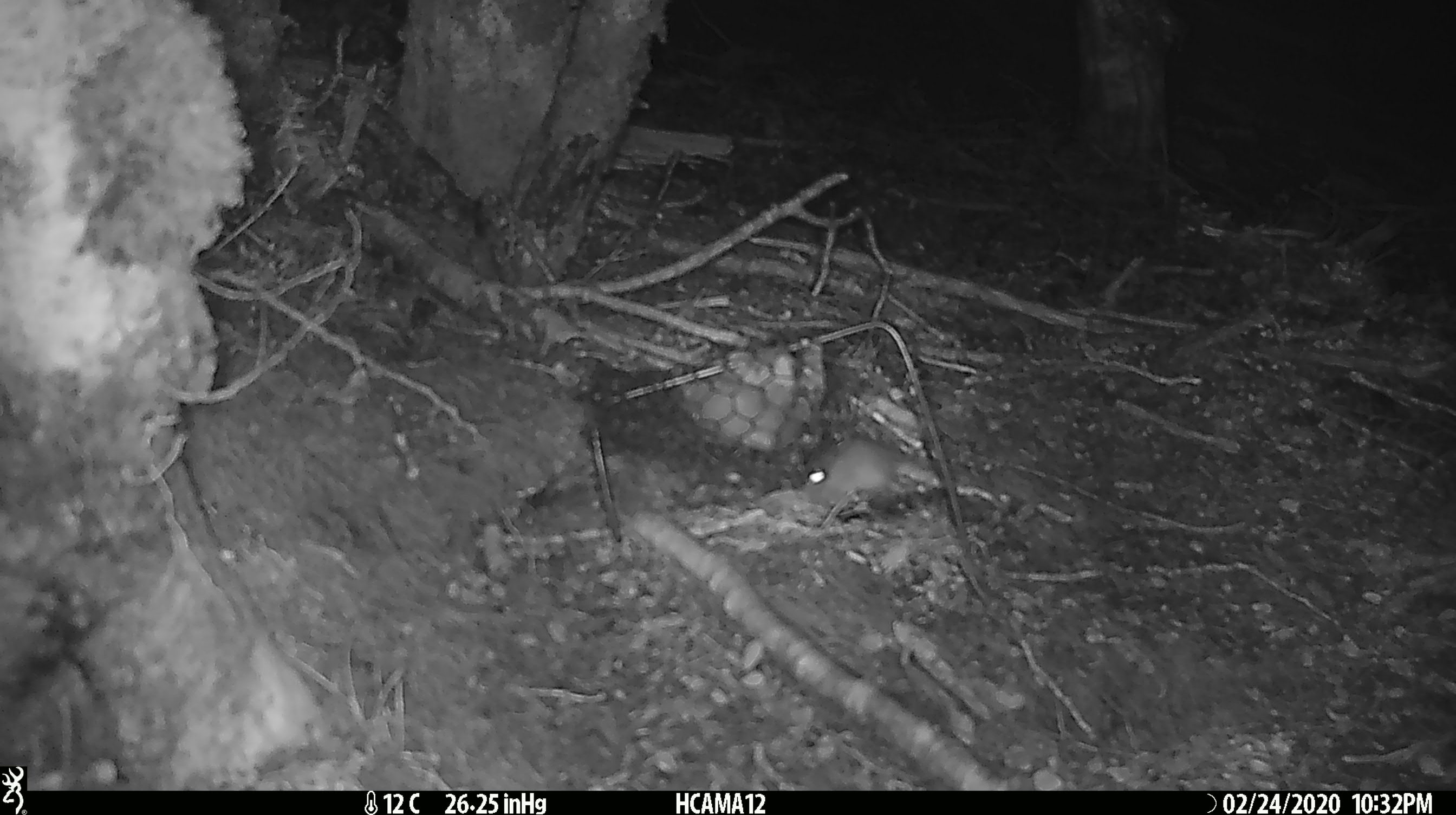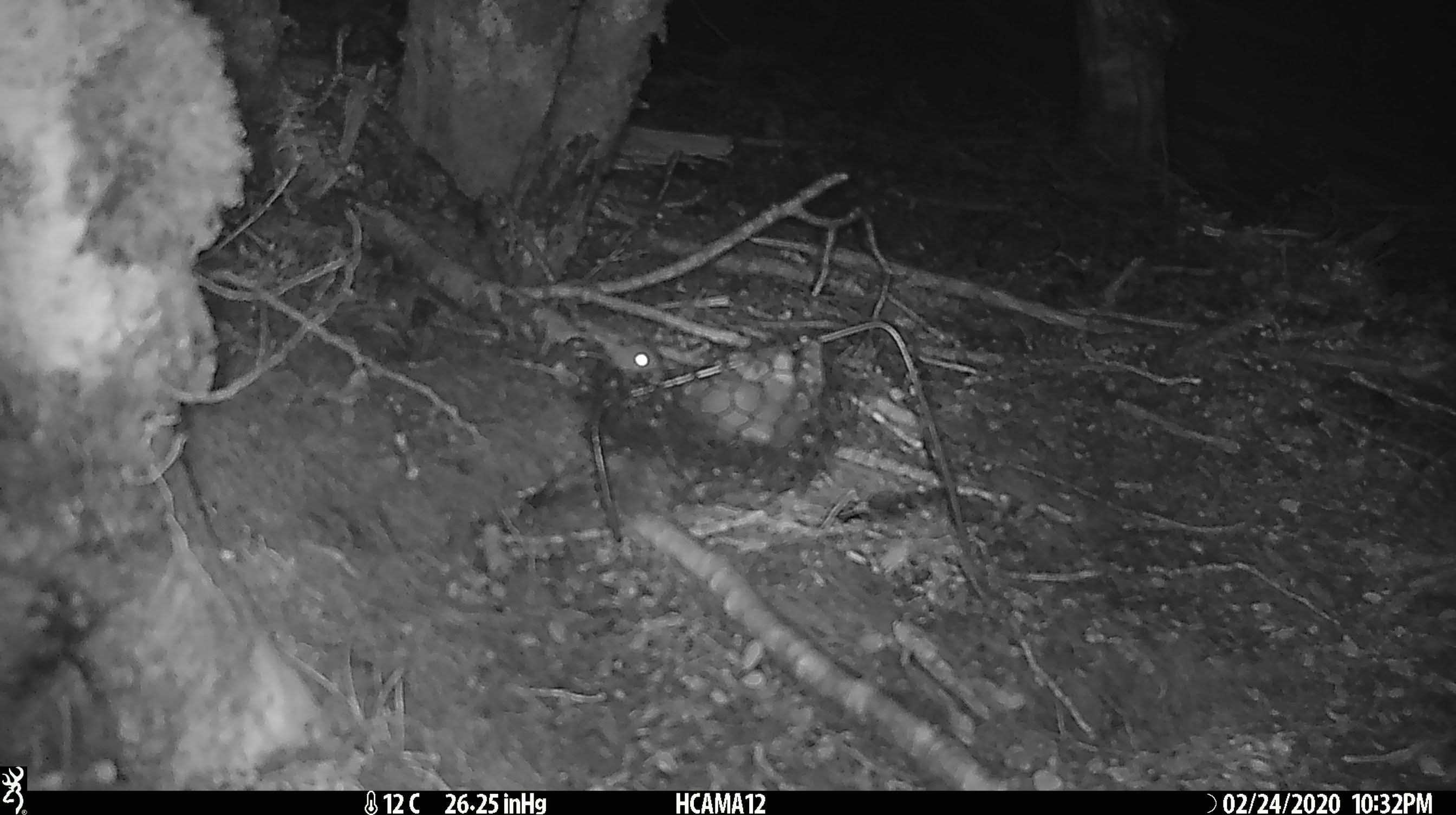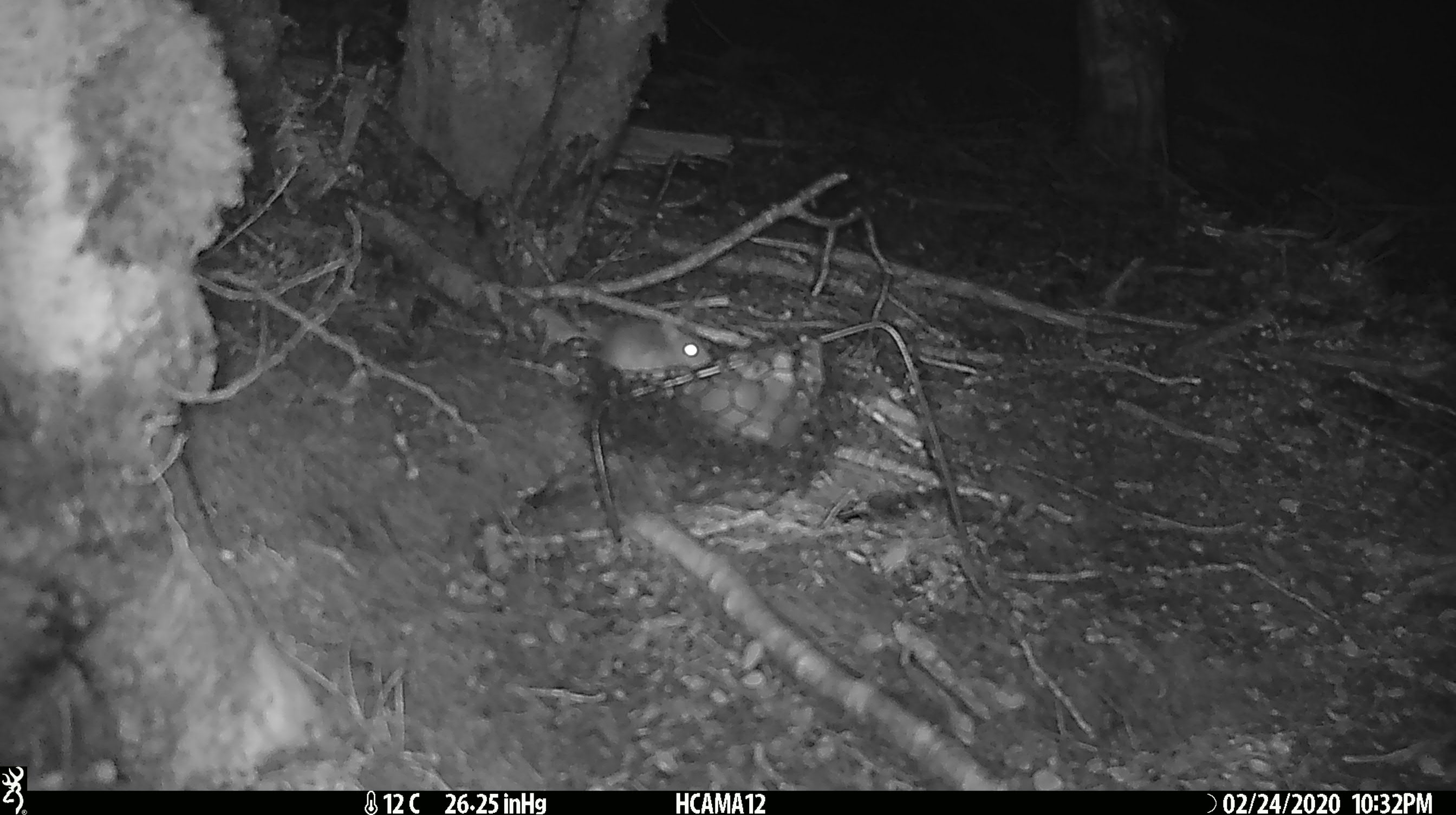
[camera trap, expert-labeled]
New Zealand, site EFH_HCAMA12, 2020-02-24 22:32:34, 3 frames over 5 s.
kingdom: Animalia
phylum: Chordata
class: Mammalia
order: Rodentia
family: Muridae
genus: Mus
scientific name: Mus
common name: mouse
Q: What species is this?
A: Mouse (Mus).